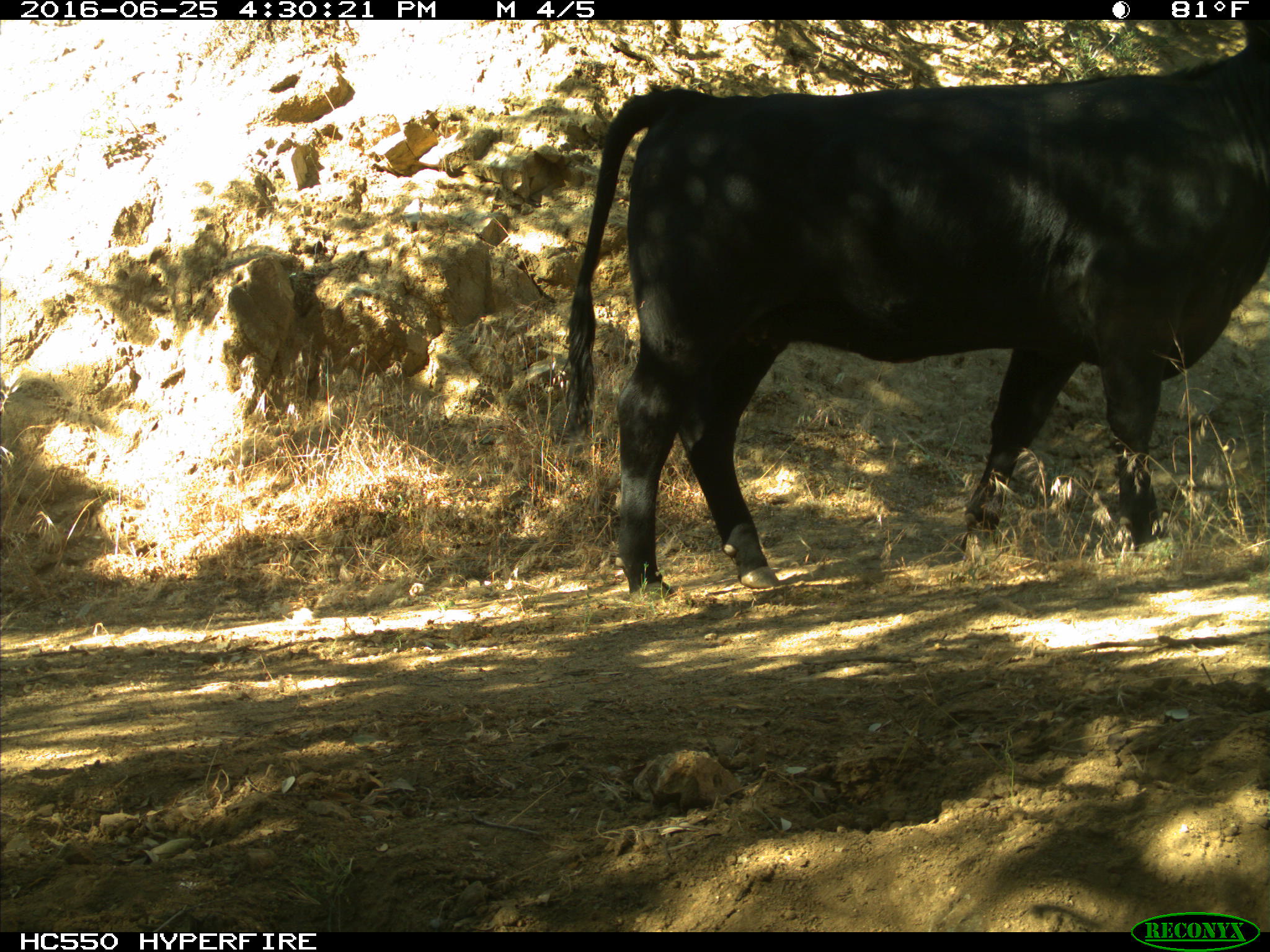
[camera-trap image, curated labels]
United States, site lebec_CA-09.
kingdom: Animalia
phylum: Chordata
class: Mammalia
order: Artiodactyla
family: Bovidae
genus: Bos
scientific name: Bos taurus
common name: domestic cow